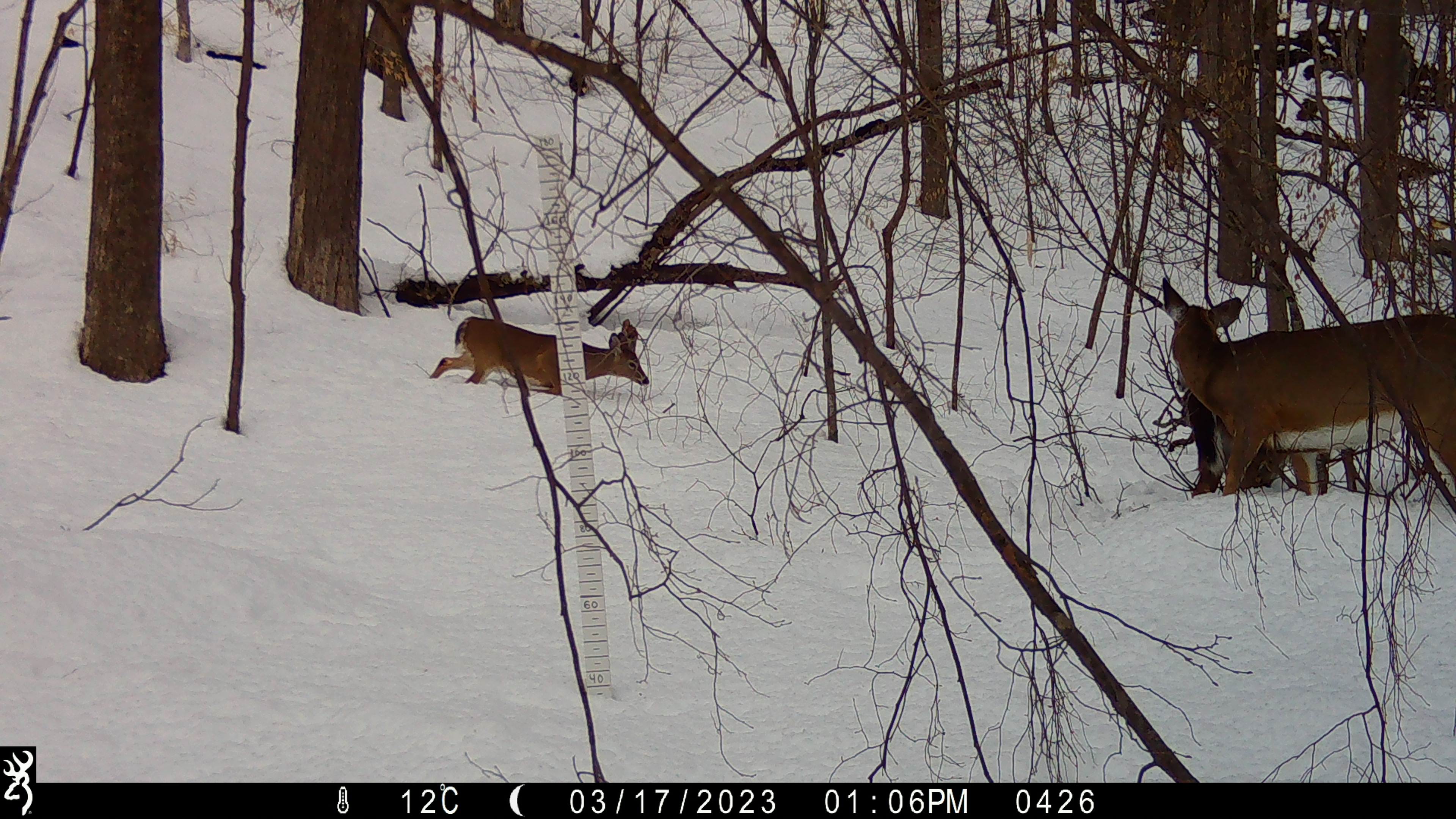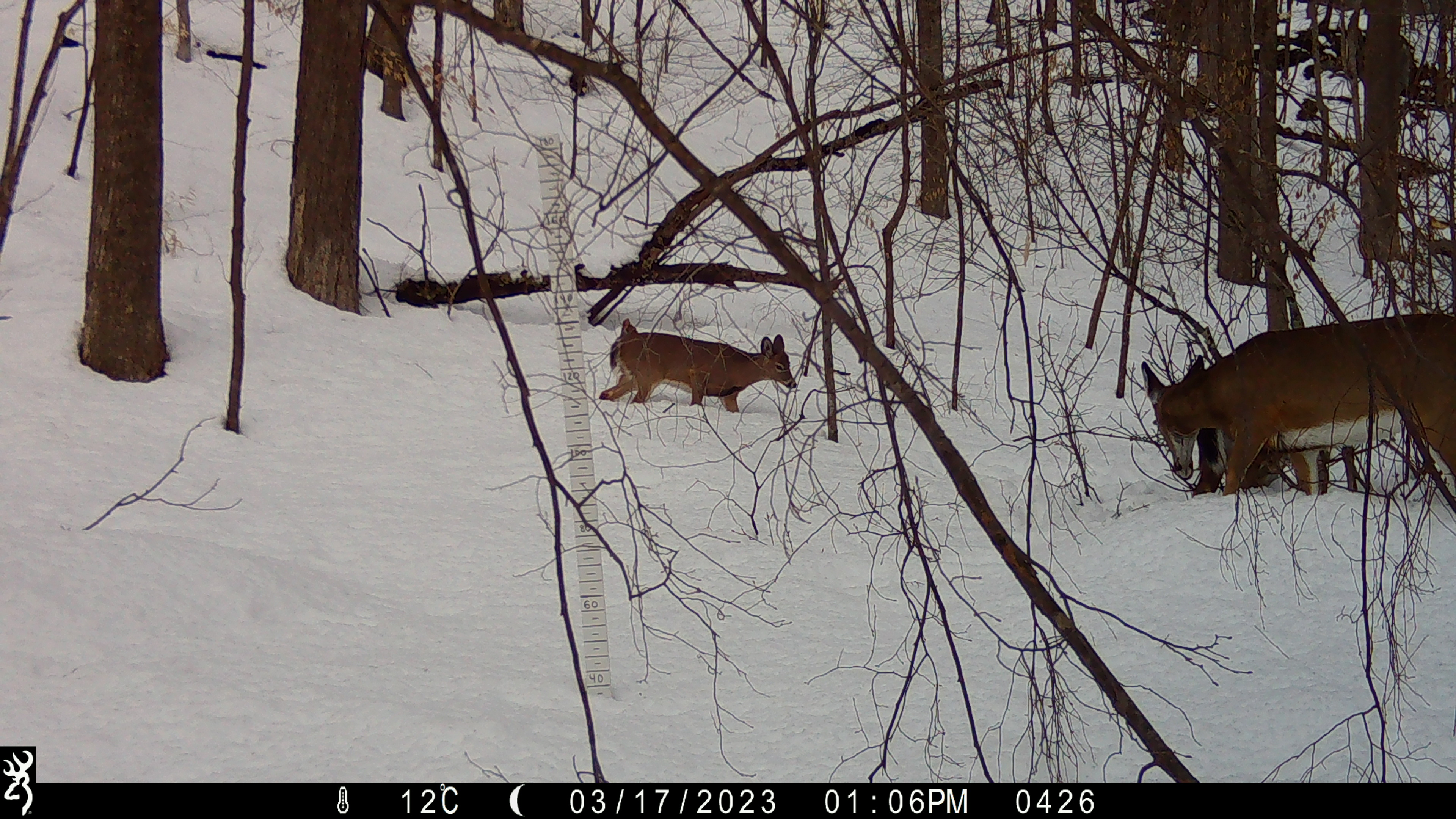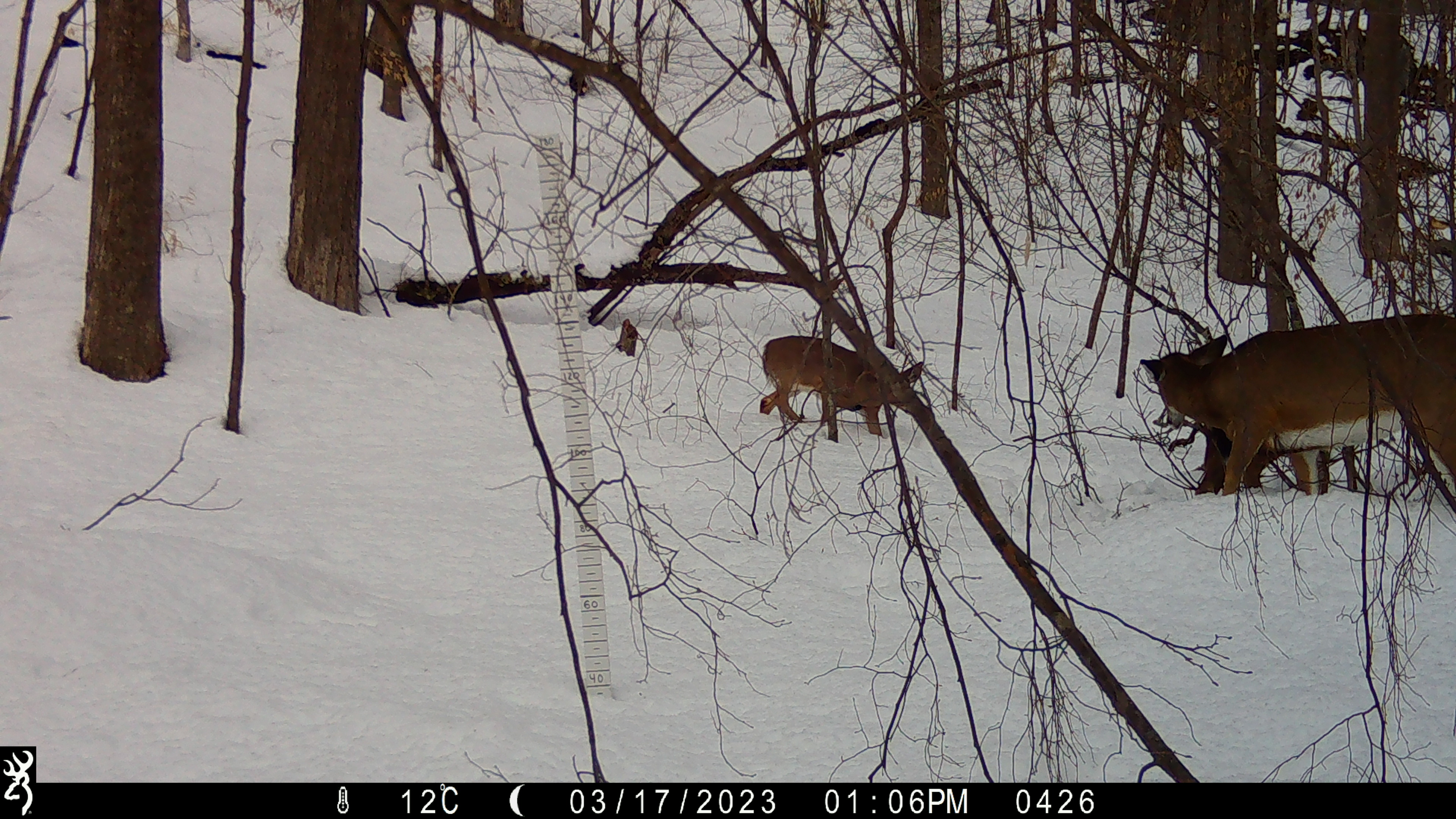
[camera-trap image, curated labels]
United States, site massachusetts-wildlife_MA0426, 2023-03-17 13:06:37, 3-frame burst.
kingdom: Animalia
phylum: Chordata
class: Mammalia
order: Artiodactyla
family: Cervidae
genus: Odocoileus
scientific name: Odocoileus virginianus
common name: white-tailed deer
White-tailed deer (Odocoileus virginianus).